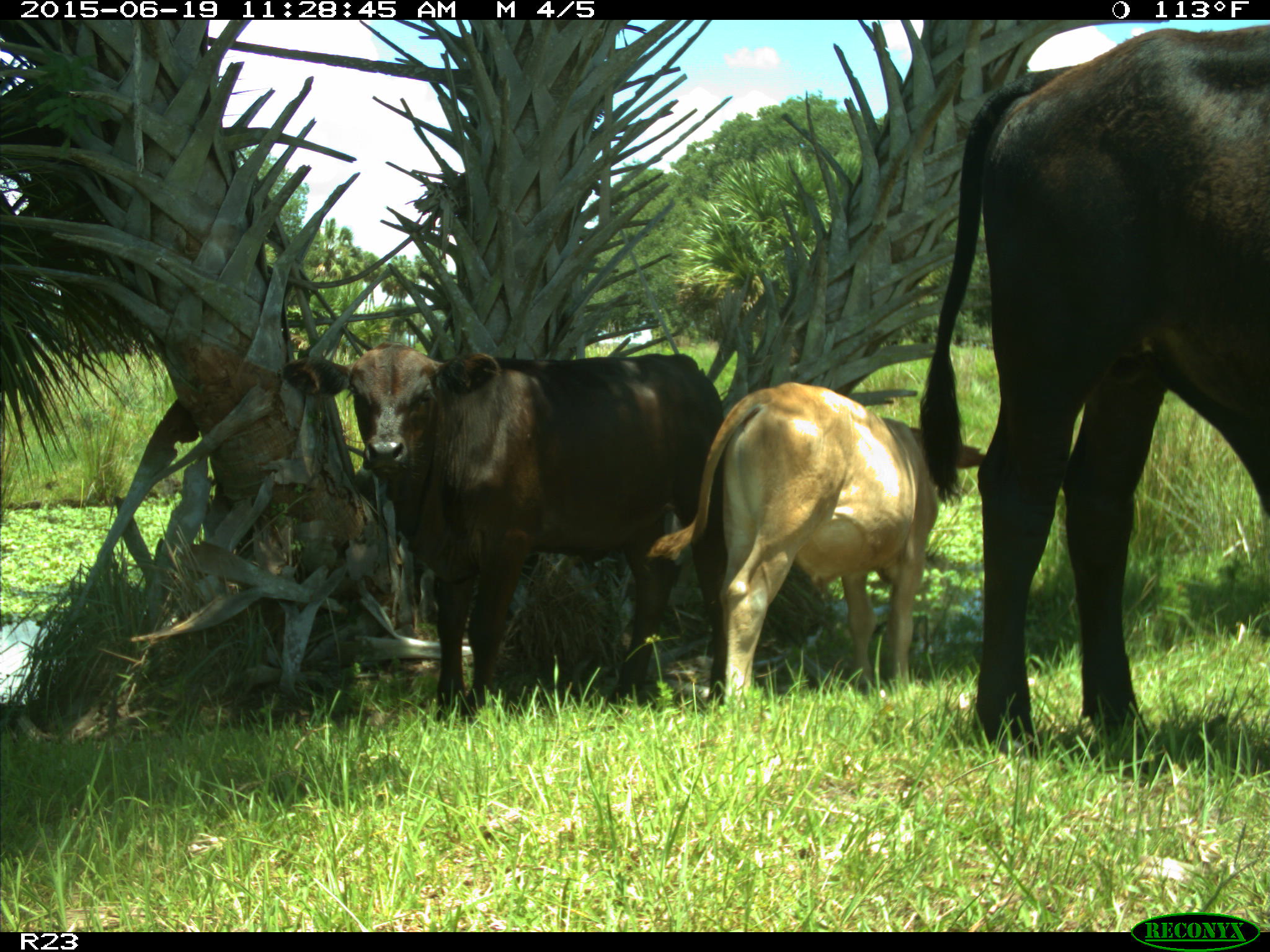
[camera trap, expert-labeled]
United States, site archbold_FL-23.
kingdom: Animalia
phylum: Chordata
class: Mammalia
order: Artiodactyla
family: Bovidae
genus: Bos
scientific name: Bos taurus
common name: domestic cow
Bos taurus (domestic cow).